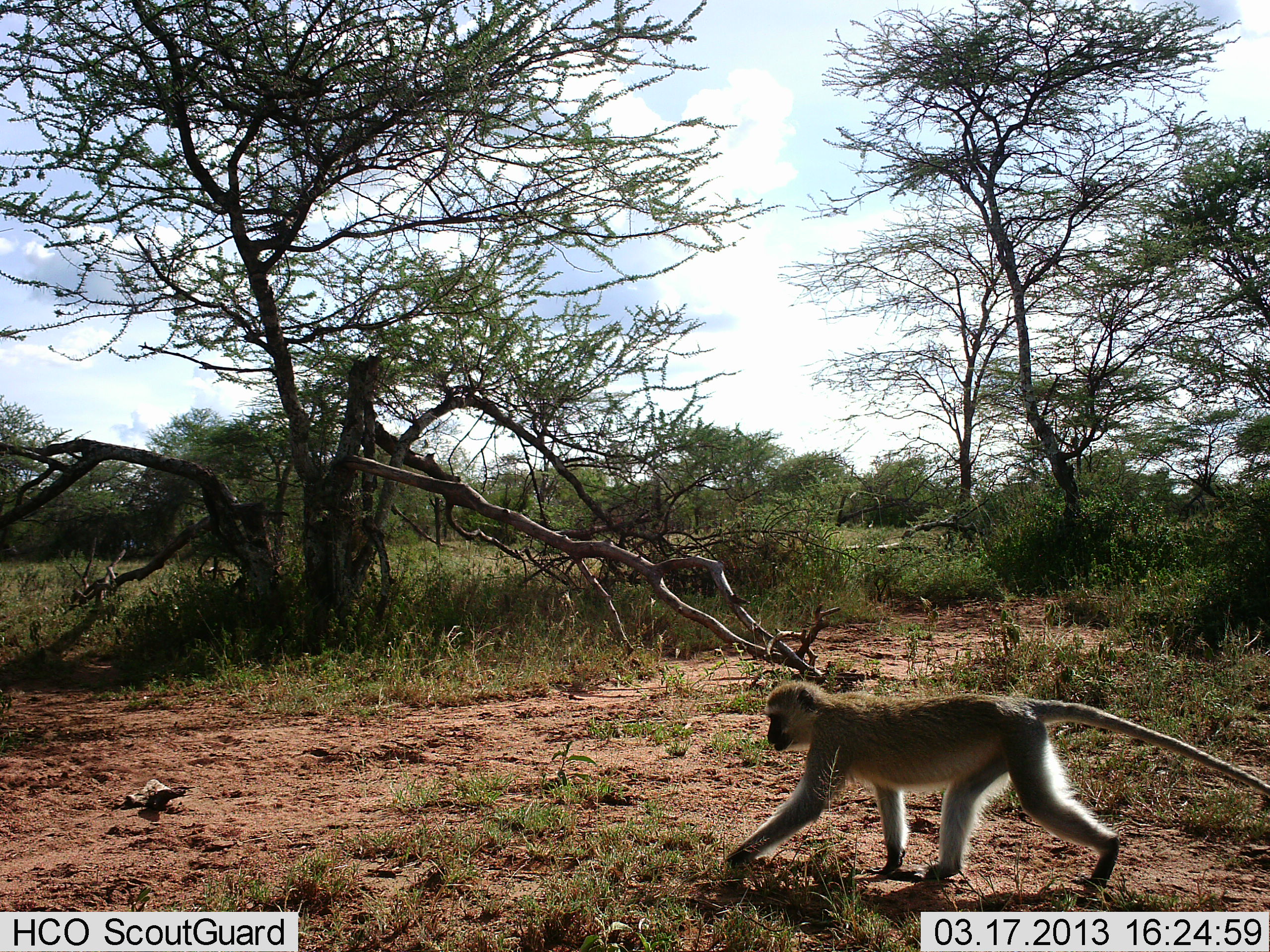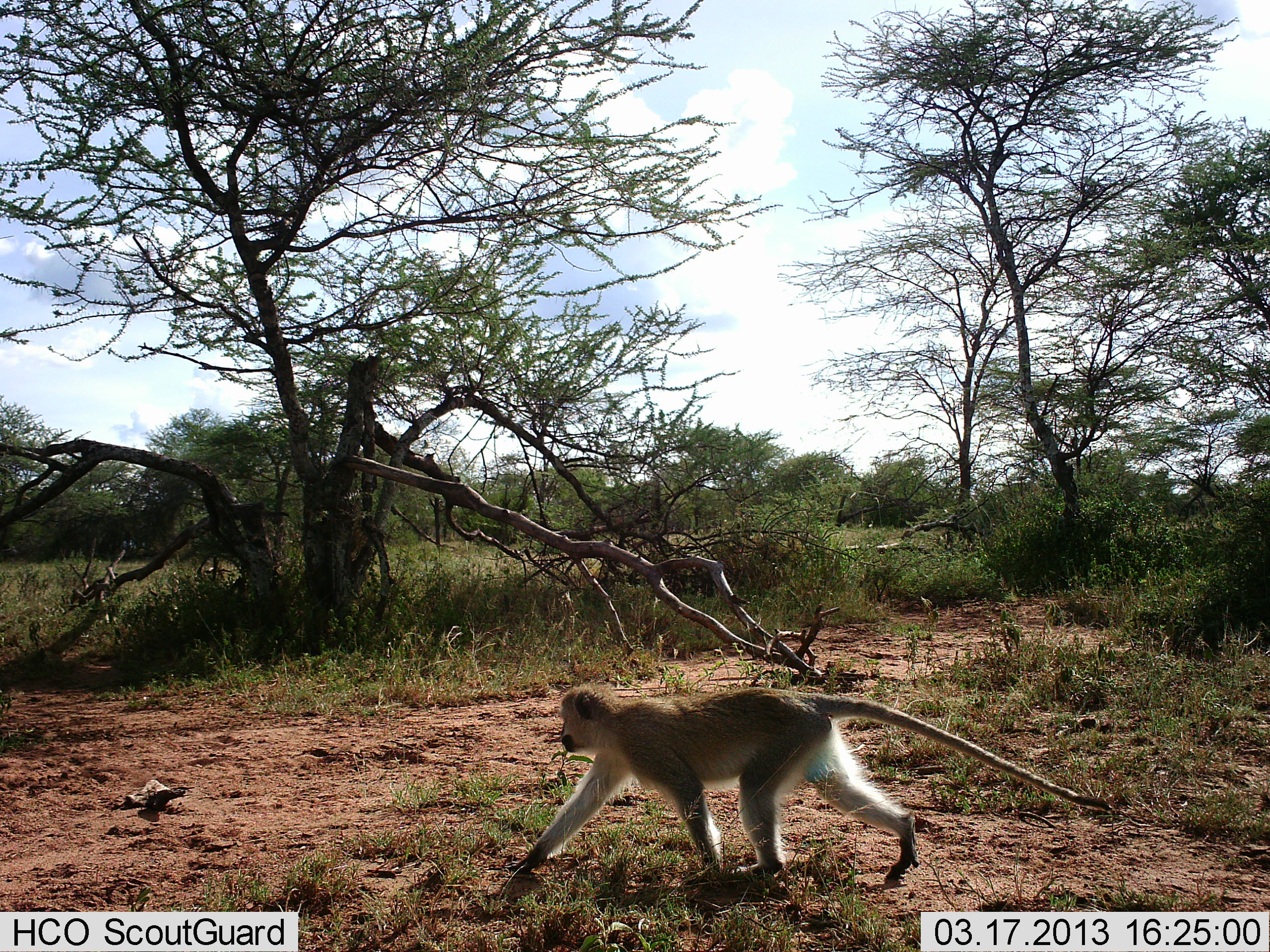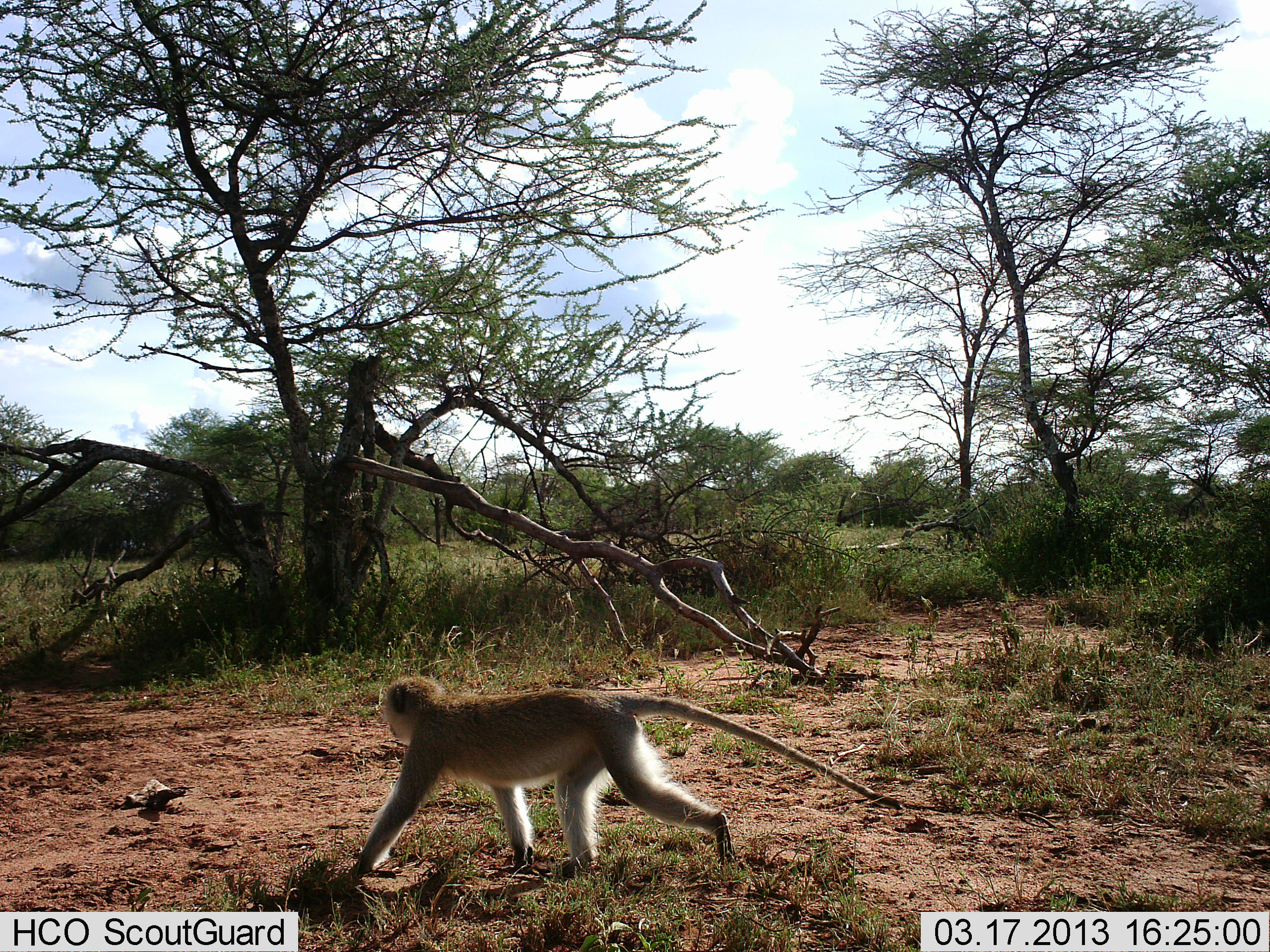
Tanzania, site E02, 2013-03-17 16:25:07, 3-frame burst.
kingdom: Animalia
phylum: Chordata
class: Mammalia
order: Primates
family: Cercopithecidae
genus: Chlorocebus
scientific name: Chlorocebus pygerythrus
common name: vervet monkey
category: monkeyvervet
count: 1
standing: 4%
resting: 0%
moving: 96%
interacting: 0%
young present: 0%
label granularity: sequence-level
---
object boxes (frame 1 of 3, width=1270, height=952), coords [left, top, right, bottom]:
animal: [727, 680, 1270, 890]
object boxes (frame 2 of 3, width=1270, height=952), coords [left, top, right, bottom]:
animal: [510, 684, 1112, 886]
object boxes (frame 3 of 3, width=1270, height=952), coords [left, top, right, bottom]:
animal: [349, 673, 902, 884]